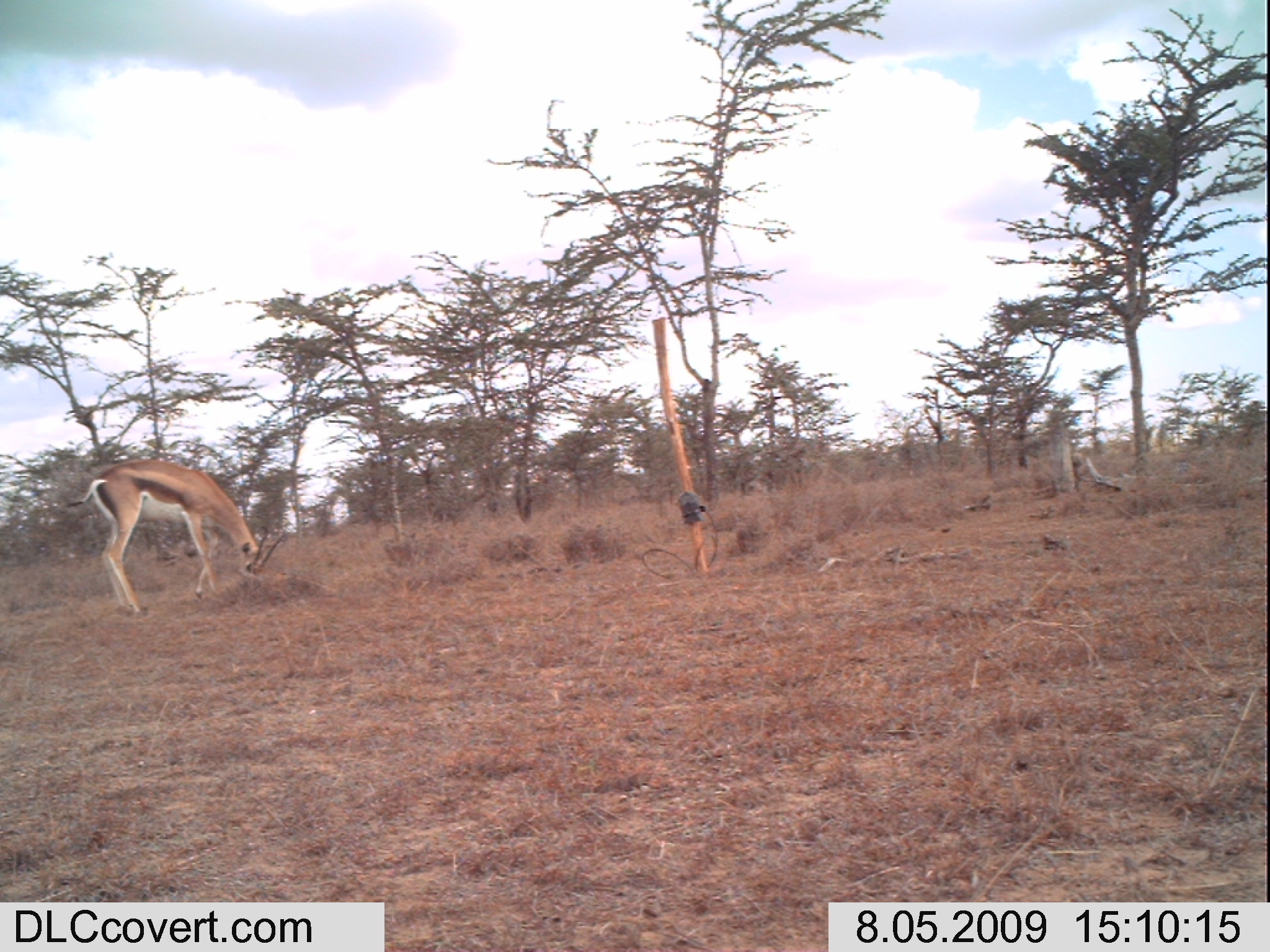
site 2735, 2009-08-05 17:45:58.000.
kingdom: Animalia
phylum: Chordata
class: Mammalia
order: Perissodactyla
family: Equidae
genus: Equus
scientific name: Equus quagga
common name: plains zebra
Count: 1.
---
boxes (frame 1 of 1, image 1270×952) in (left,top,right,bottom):
equus quagga: (67,460,285,617)